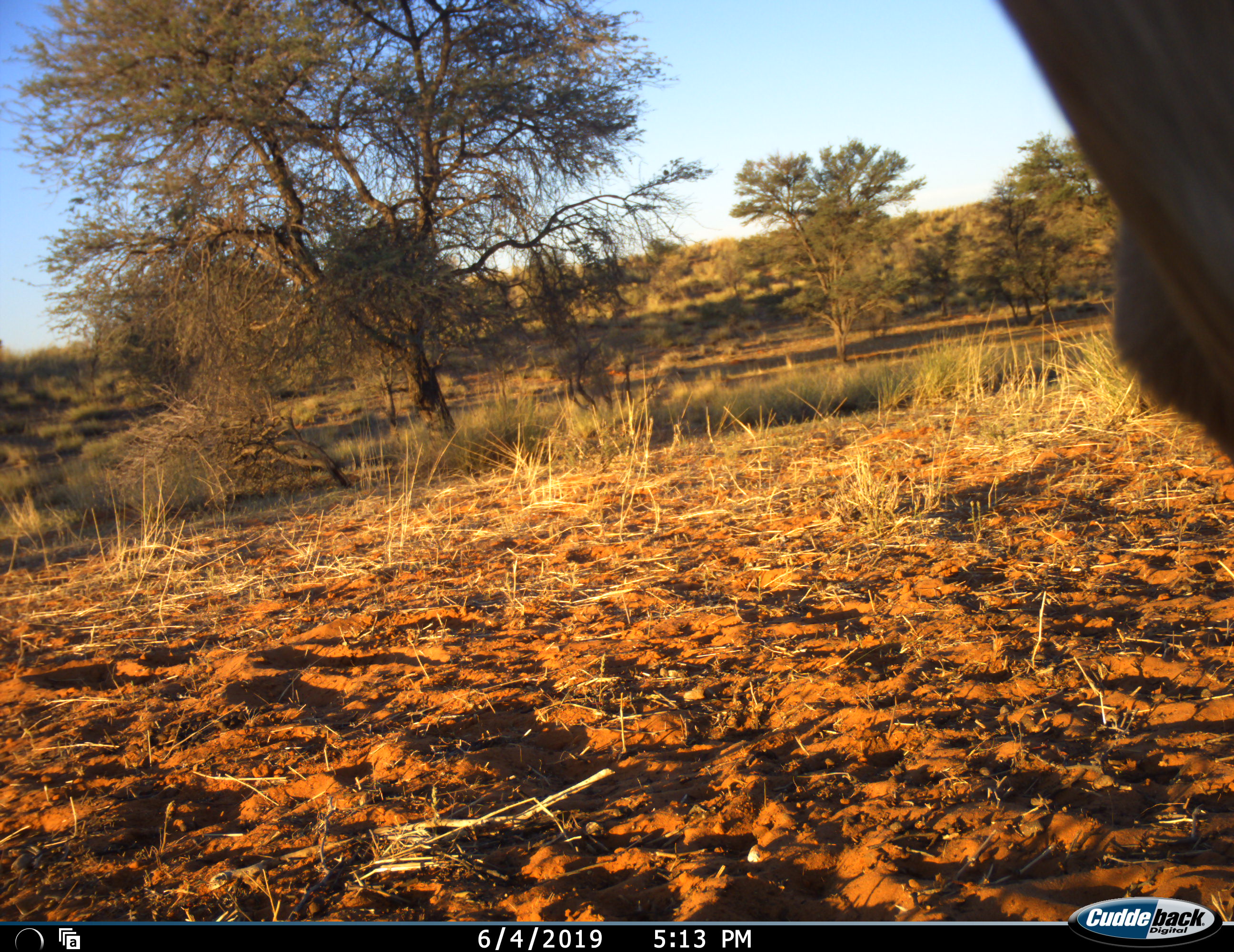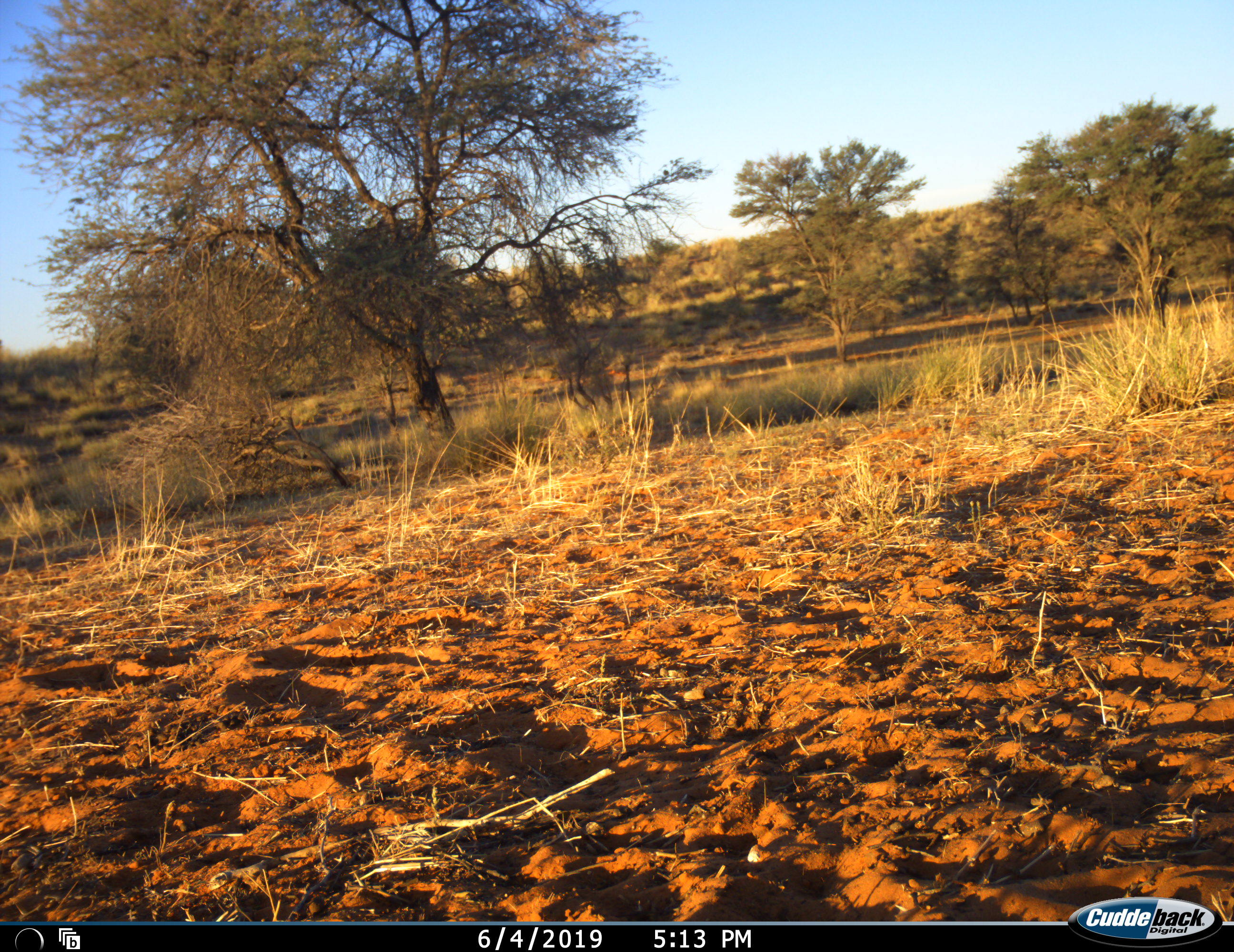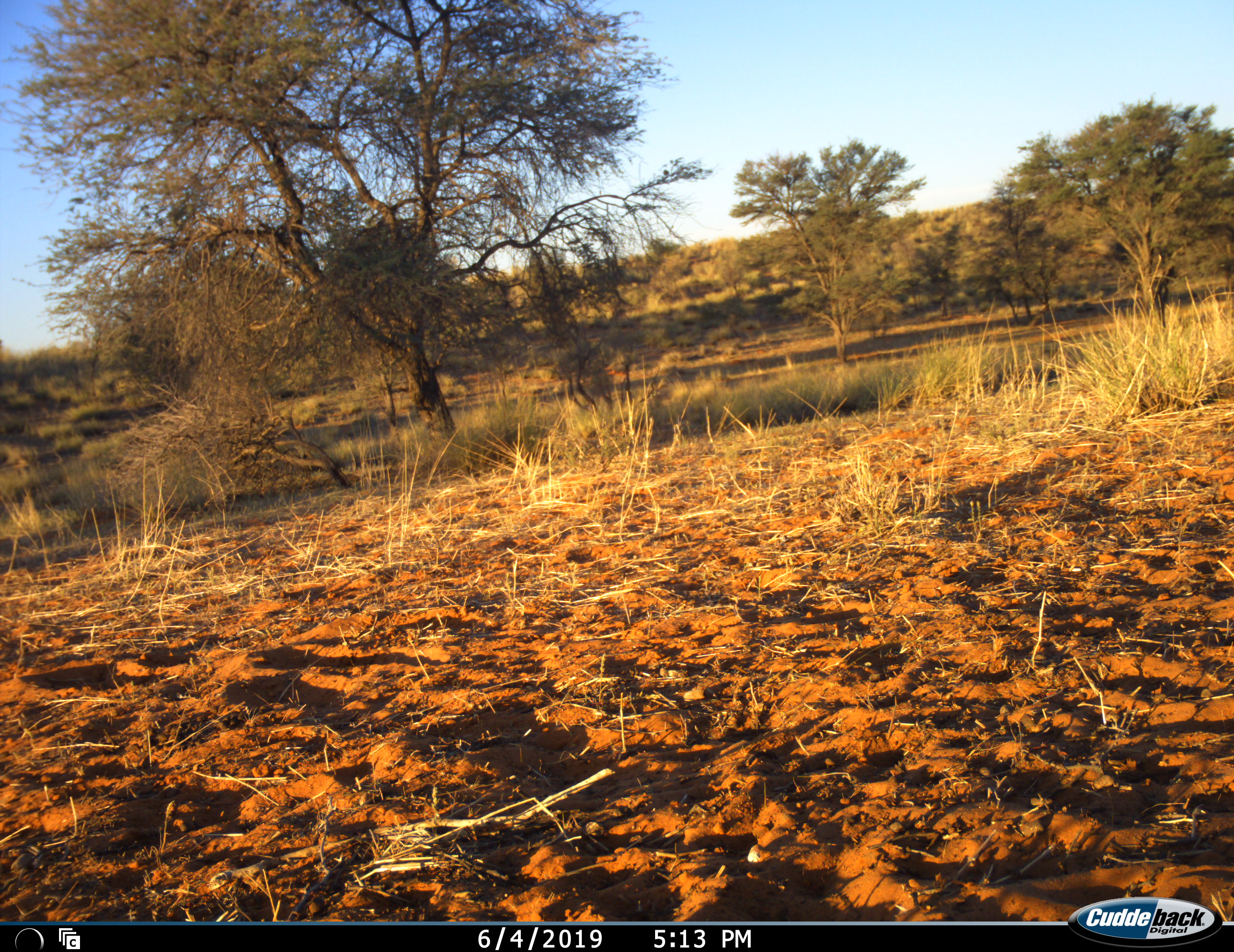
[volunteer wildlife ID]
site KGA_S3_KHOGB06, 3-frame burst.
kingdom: Animalia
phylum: Chordata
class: Mammalia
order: Artiodactyla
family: Bovidae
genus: Antidorcas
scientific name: Antidorcas marsupialis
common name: springbok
Springbok (Antidorcas marsupialis), count 1. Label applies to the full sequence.